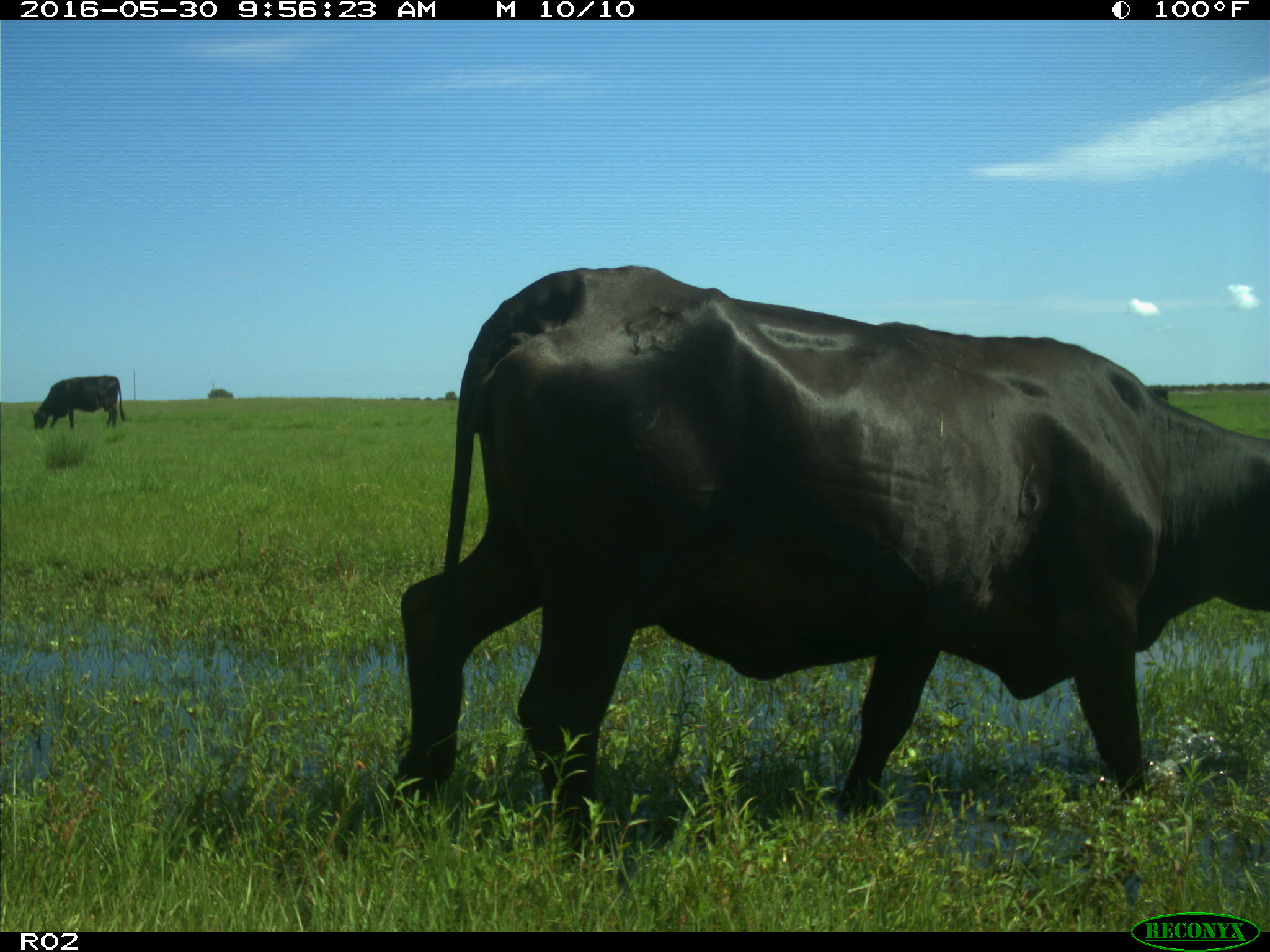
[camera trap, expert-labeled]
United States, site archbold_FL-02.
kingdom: Animalia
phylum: Chordata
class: Mammalia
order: Artiodactyla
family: Bovidae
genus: Bos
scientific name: Bos taurus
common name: domestic cow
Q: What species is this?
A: Bos taurus (domestic cow).